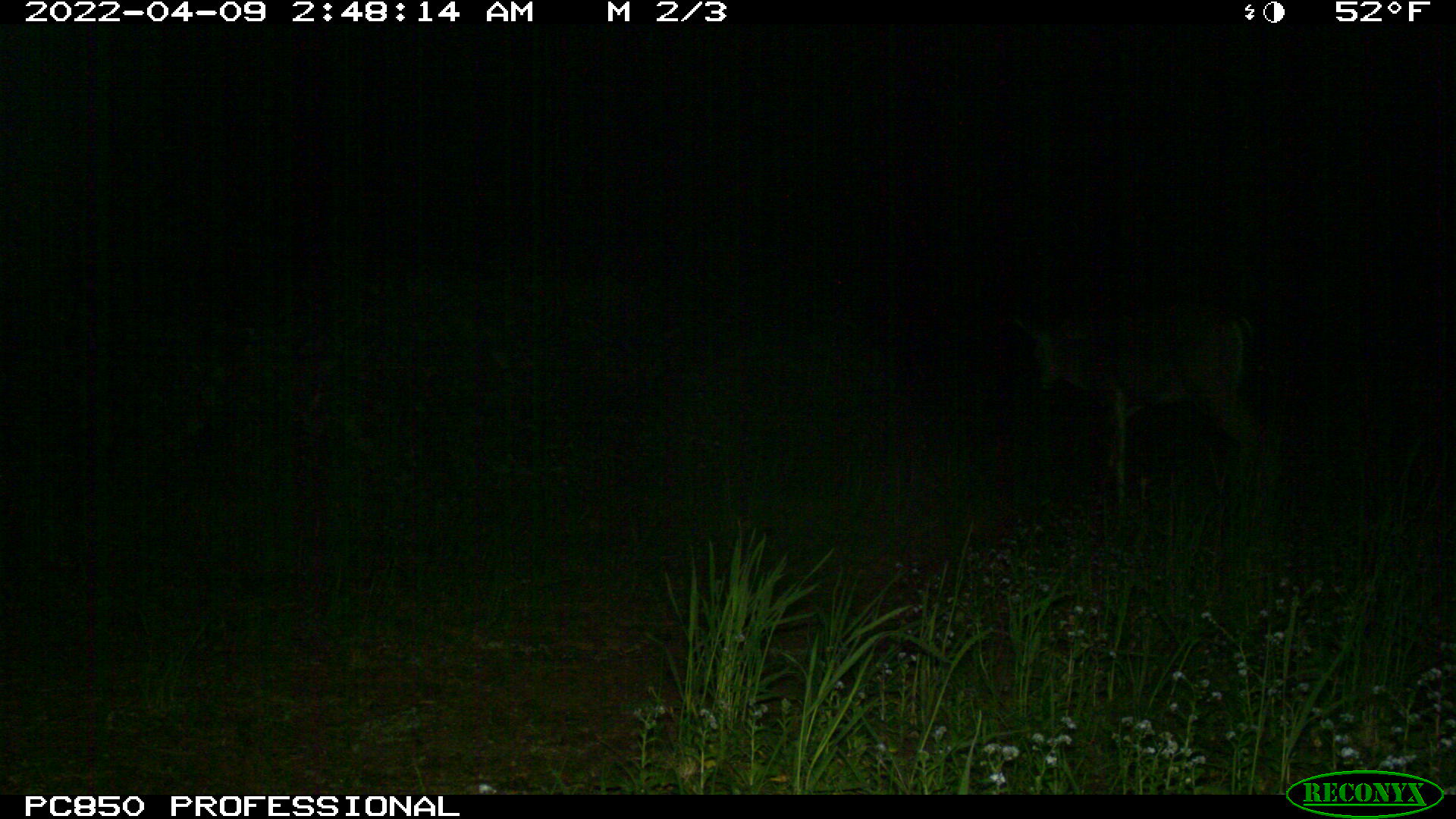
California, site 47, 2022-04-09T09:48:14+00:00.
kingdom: Animalia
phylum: Chordata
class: Mammalia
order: Artiodactyla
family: Cervidae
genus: Odocoileus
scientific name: Odocoileus hemionus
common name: mule deer